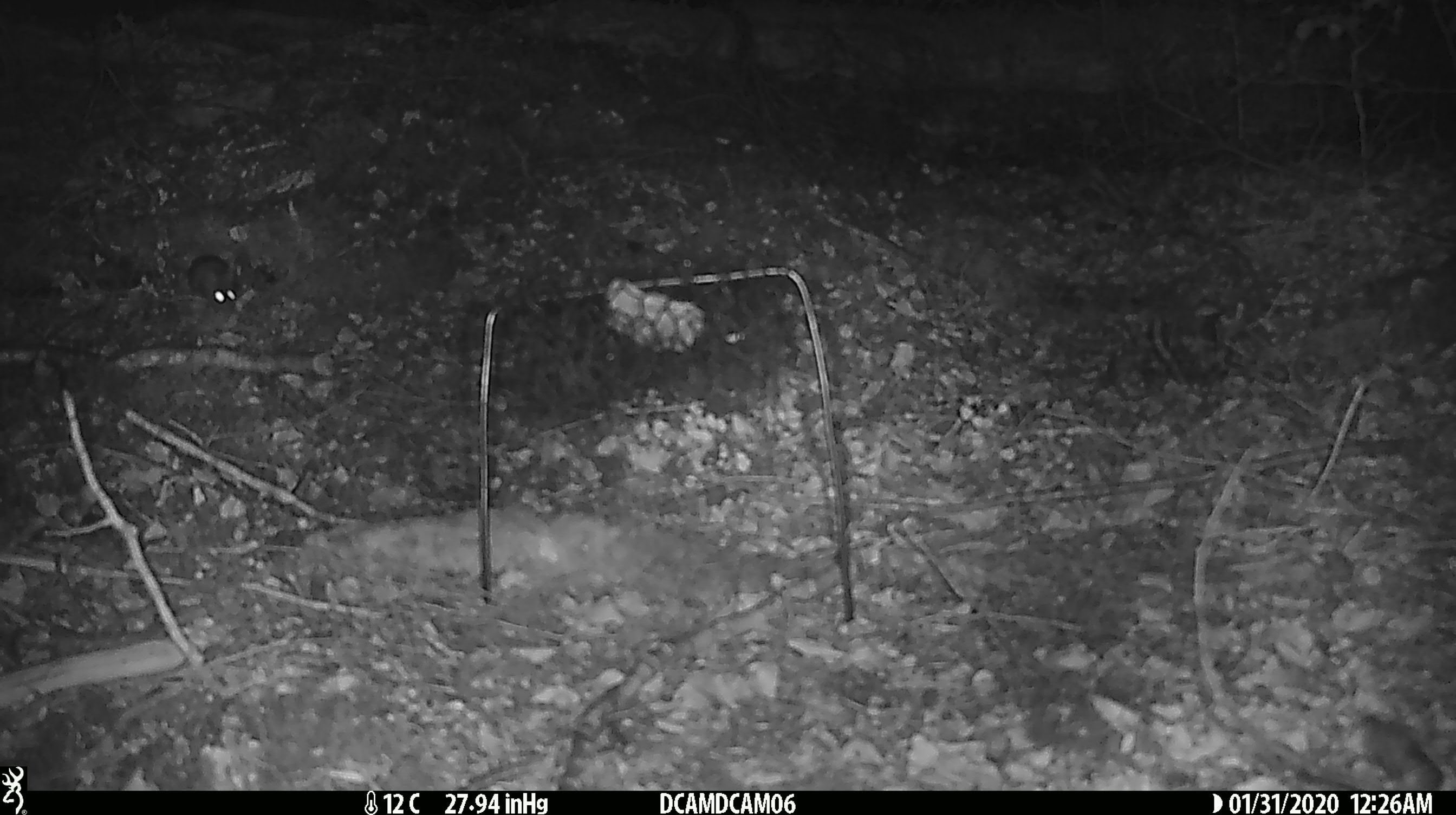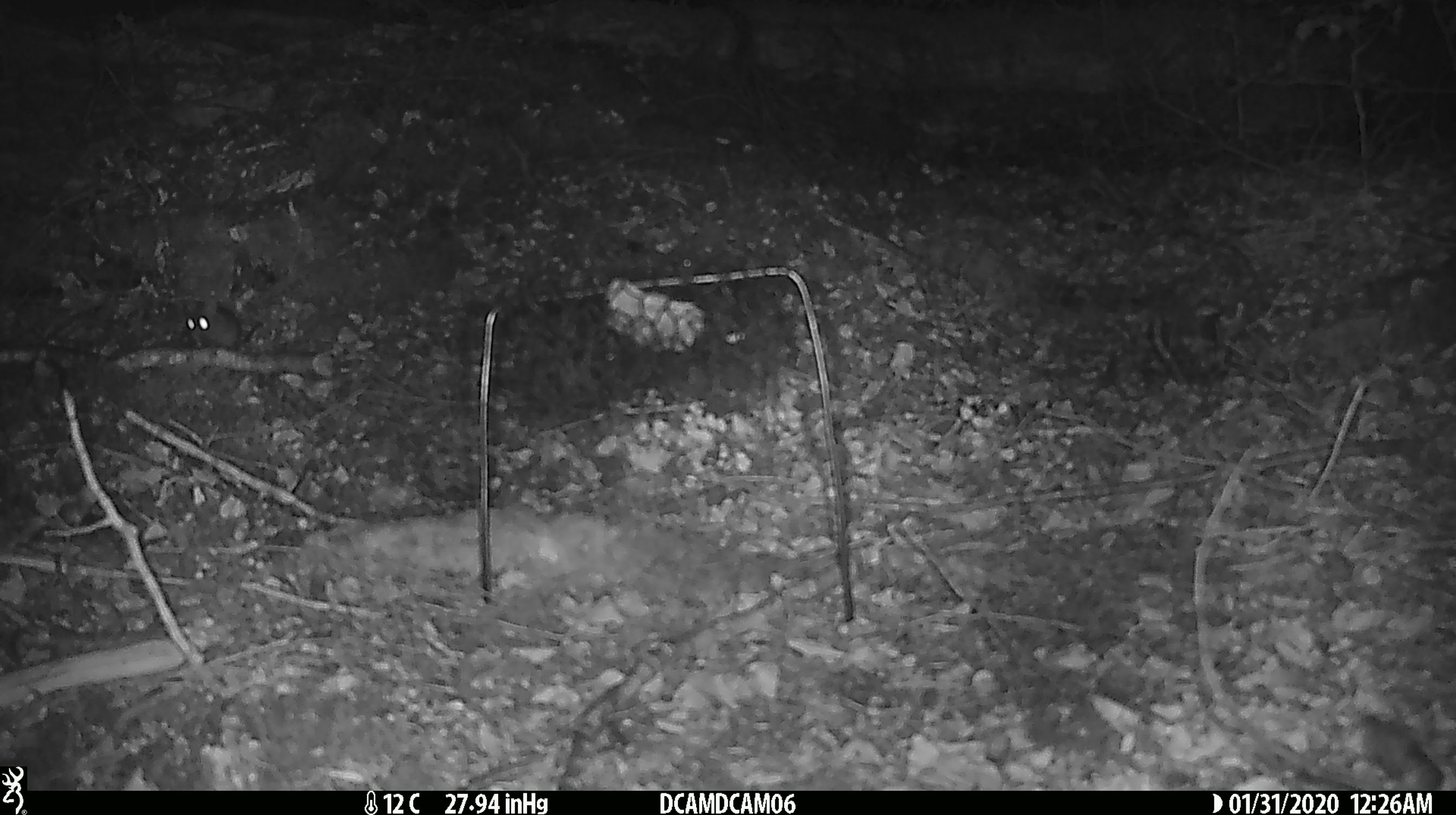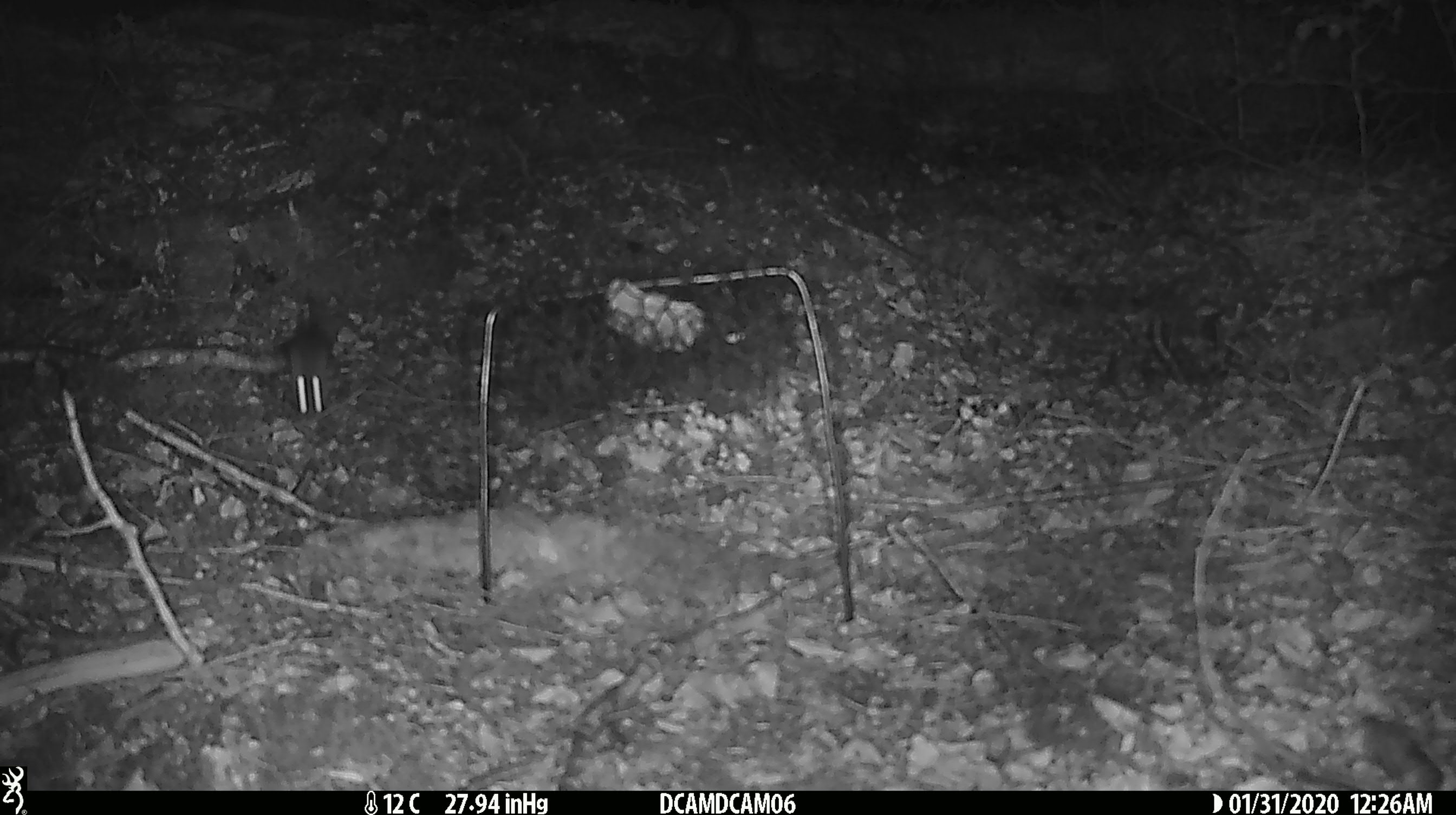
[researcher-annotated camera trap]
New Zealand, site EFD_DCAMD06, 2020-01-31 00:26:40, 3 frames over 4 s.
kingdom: Animalia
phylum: Chordata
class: Mammalia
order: Rodentia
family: Muridae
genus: Mus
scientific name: Mus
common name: mouse